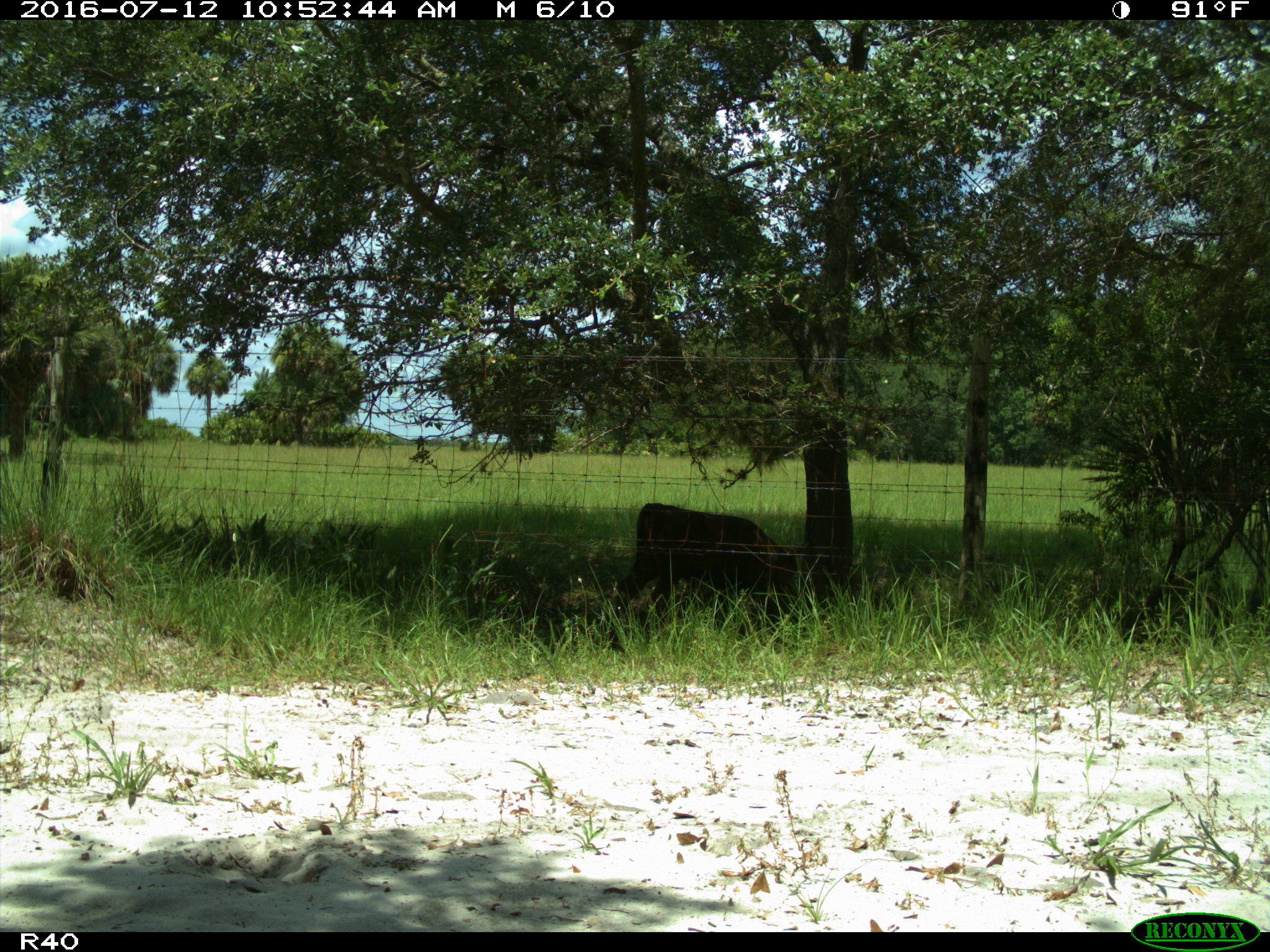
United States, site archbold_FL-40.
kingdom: Animalia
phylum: Chordata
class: Mammalia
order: Artiodactyla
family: Bovidae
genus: Bos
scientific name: Bos taurus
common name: domestic cow